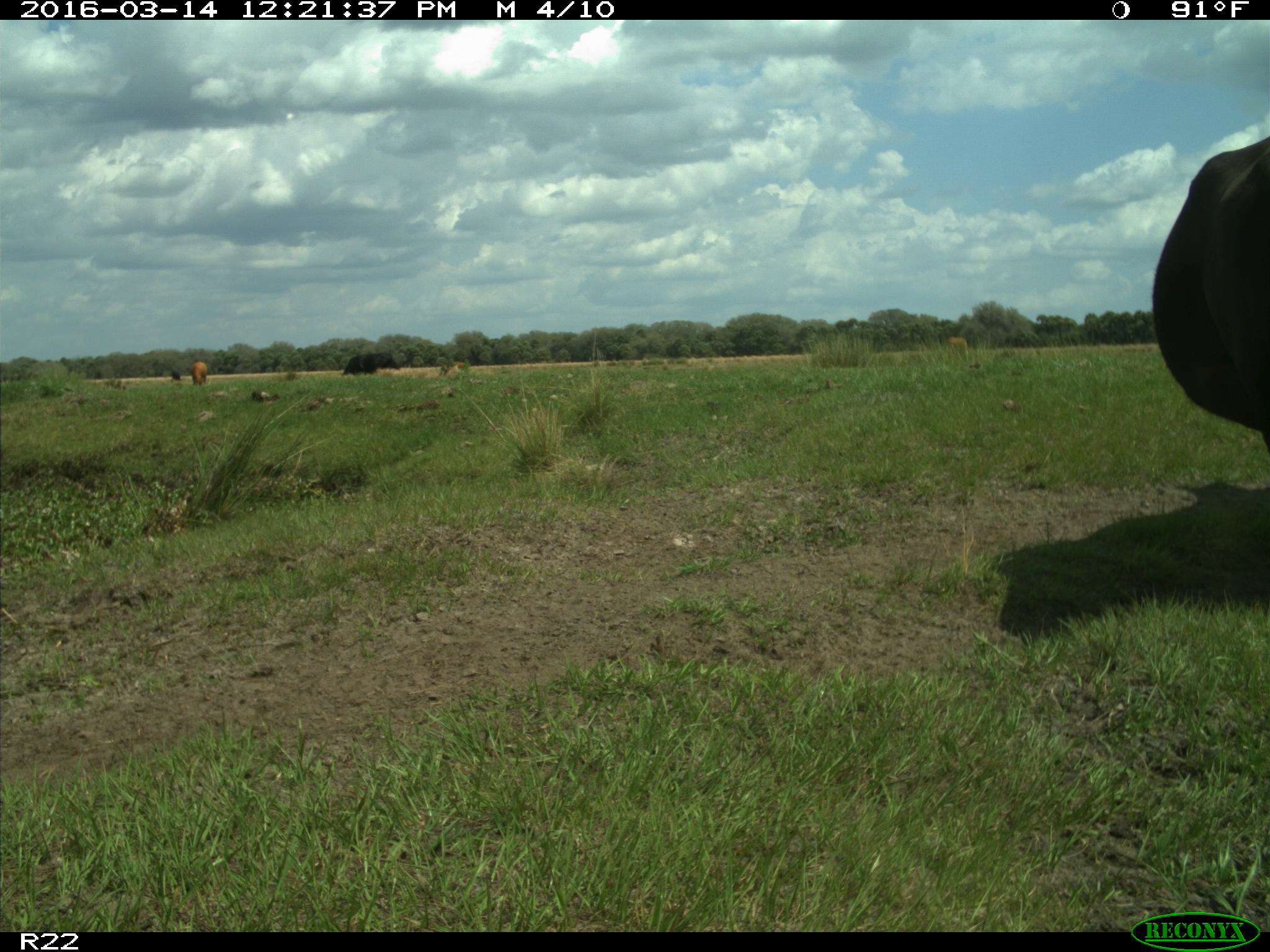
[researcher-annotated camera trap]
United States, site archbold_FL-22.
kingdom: Animalia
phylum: Chordata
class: Mammalia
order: Artiodactyla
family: Bovidae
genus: Bos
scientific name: Bos taurus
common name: domestic cow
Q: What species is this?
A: Bos taurus (domestic cow).